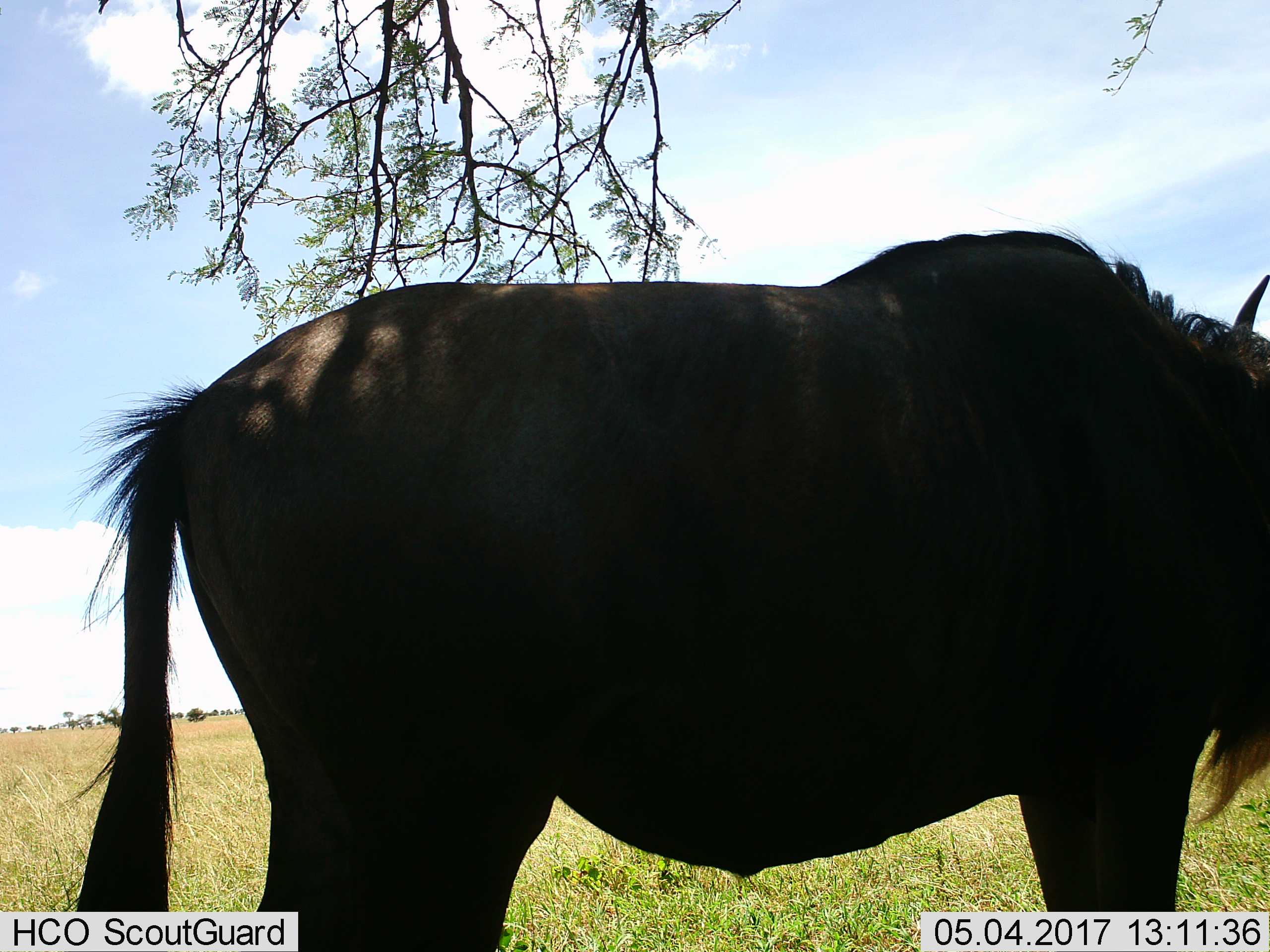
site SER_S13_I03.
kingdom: Animalia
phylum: Chordata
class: Mammalia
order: Artiodactyla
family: Bovidae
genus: Connochaetes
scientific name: Connochaetes taurinus taurinus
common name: blue wildebeest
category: wildebeestblue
Wildebeestblue (blue wildebeest) (Connochaetes taurinus taurinus), count 1. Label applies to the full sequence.